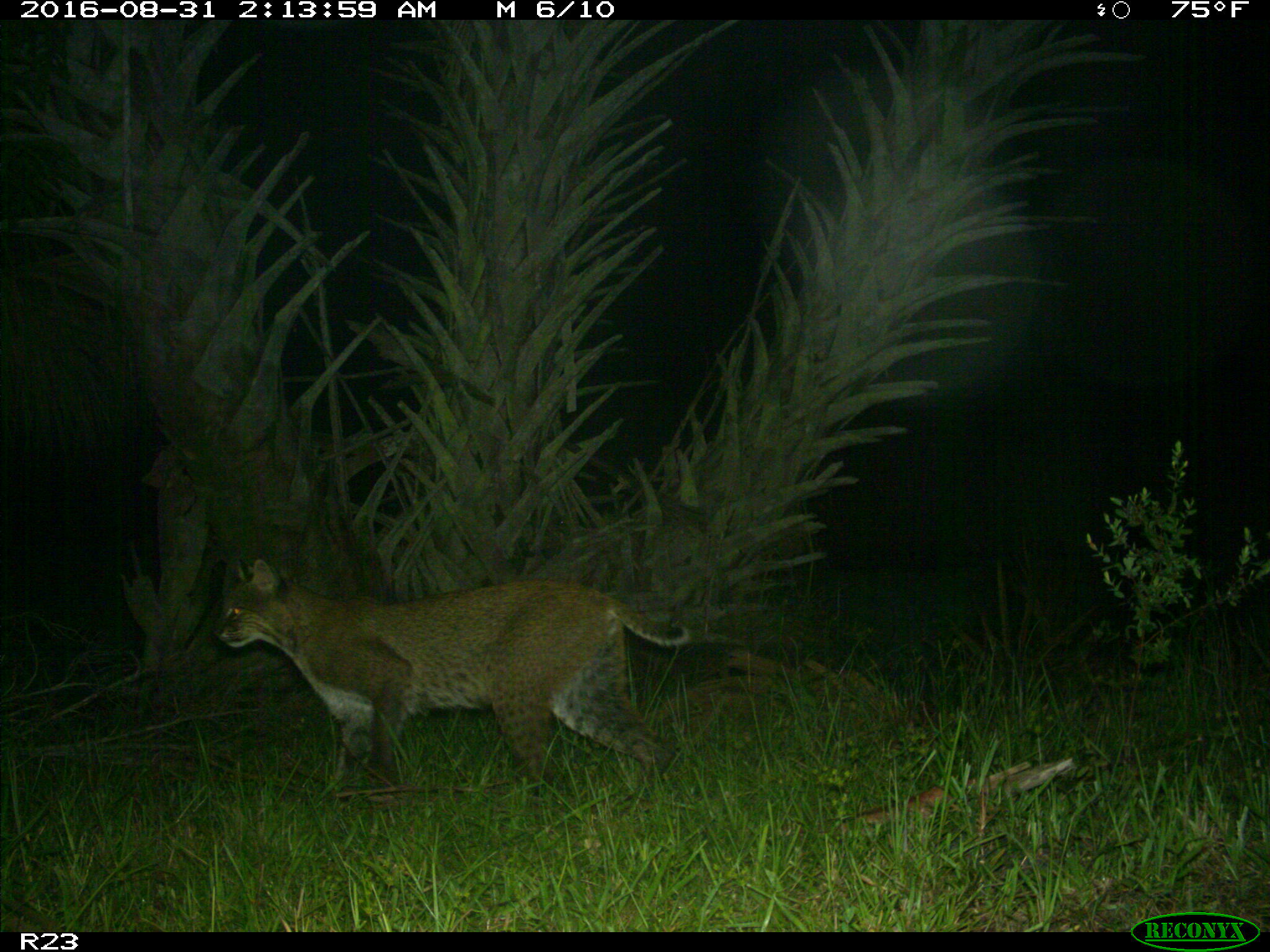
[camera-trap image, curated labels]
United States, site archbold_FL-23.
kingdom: Animalia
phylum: Chordata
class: Mammalia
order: Carnivora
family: Felidae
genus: Lynx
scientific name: Lynx rufus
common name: bobcat